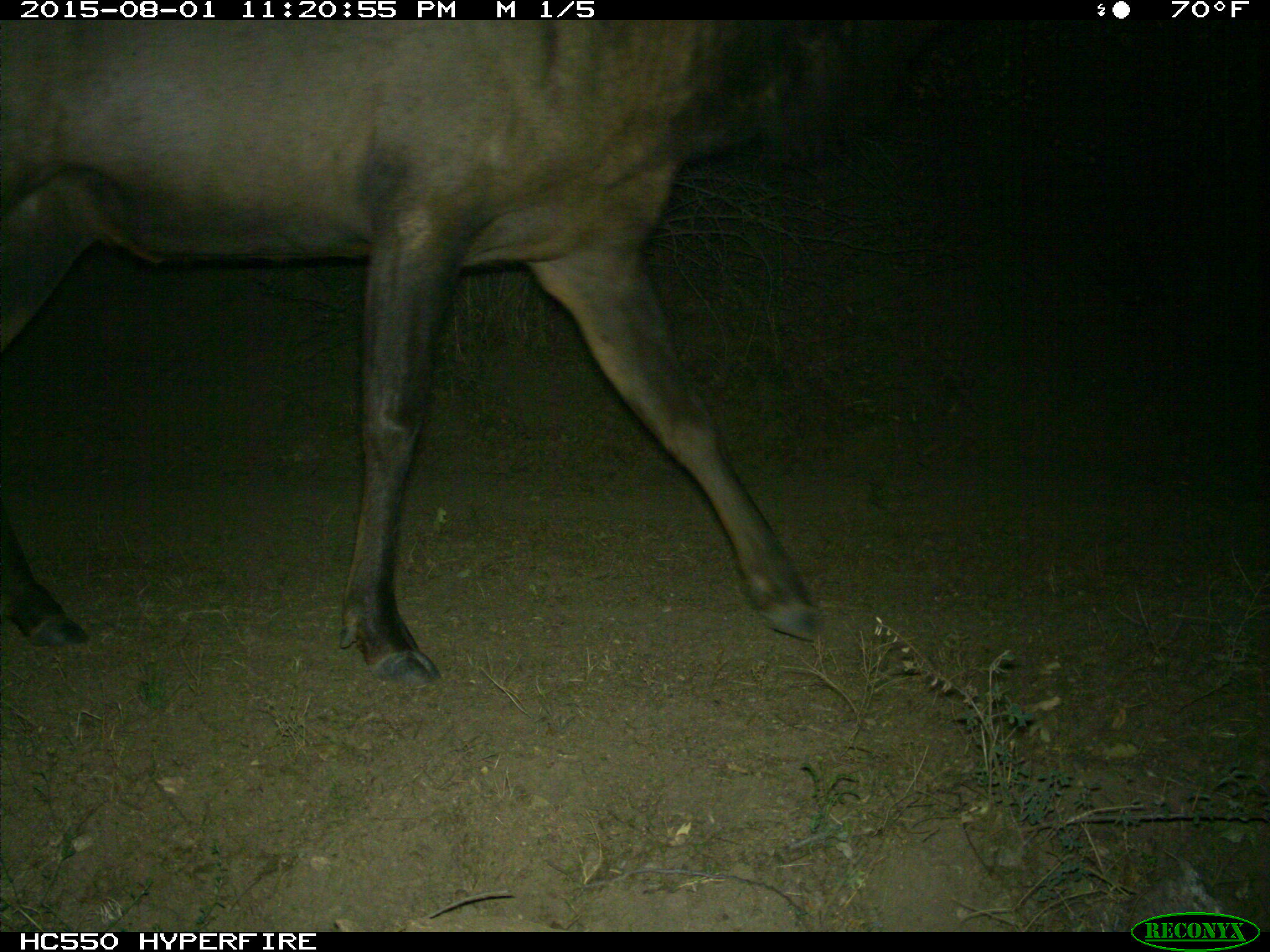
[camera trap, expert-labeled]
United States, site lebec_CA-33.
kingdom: Animalia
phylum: Chordata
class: Mammalia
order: Artiodactyla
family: Cervidae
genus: Cervus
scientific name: Cervus canadensis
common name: elk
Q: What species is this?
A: Cervus canadensis (elk).